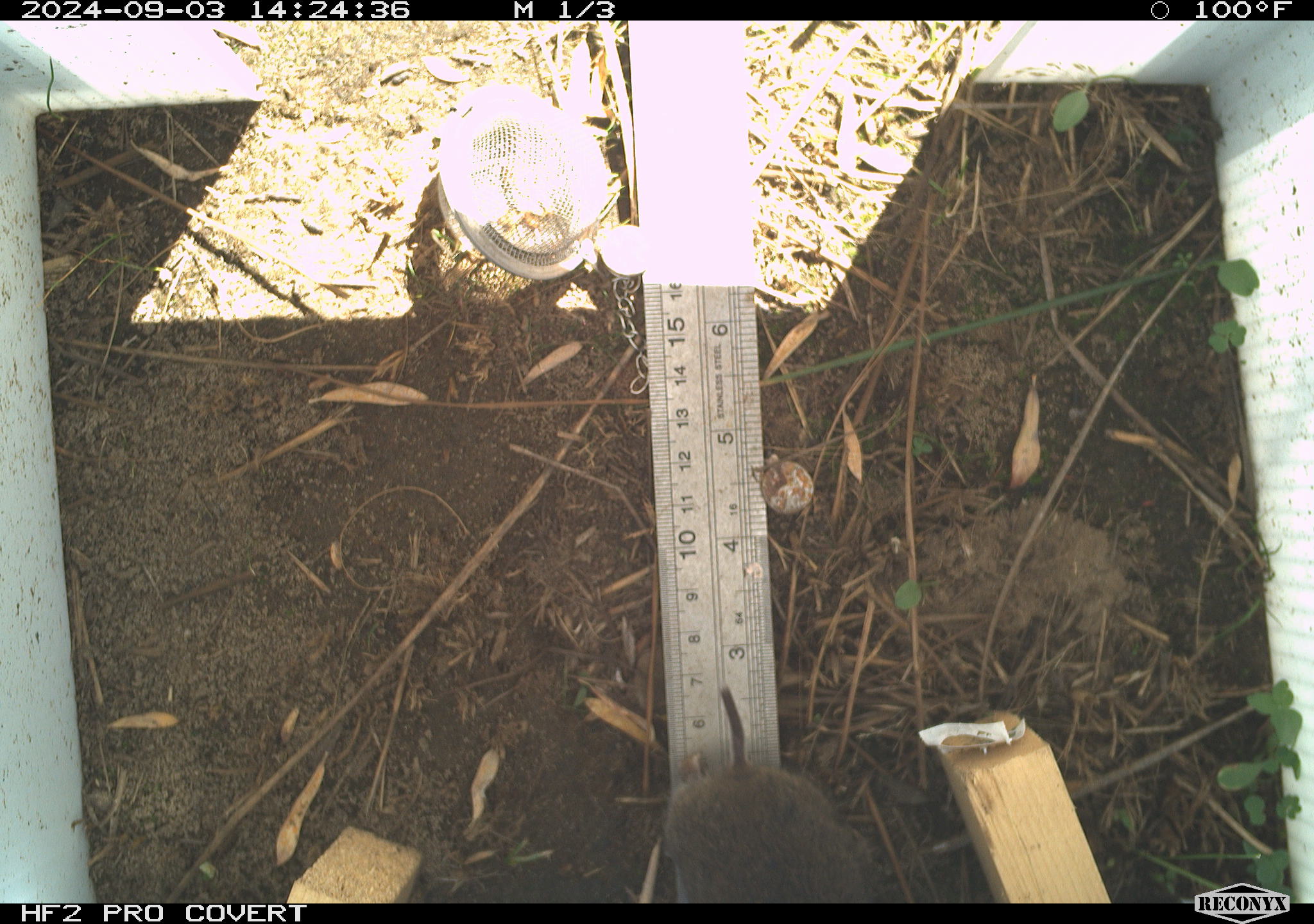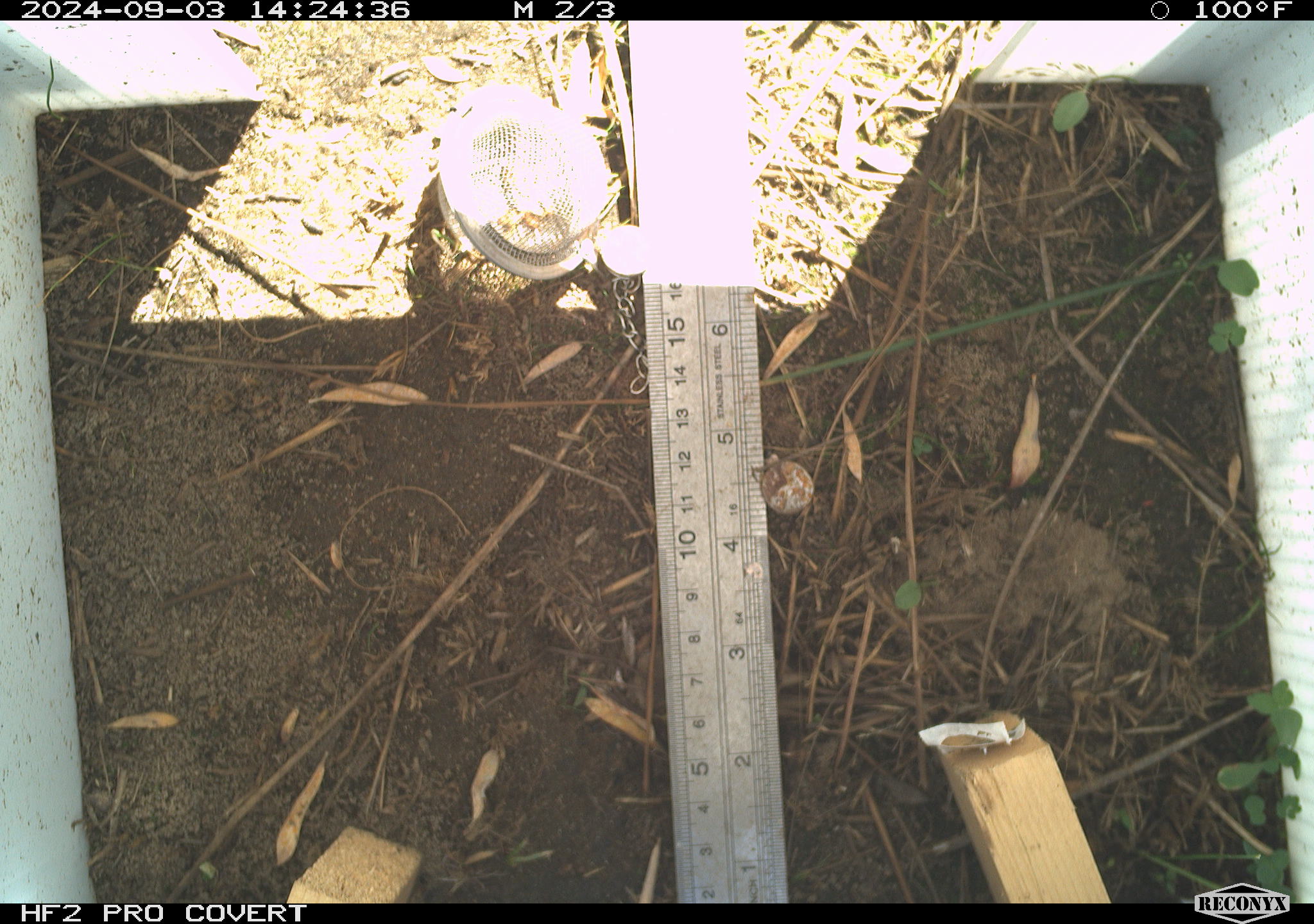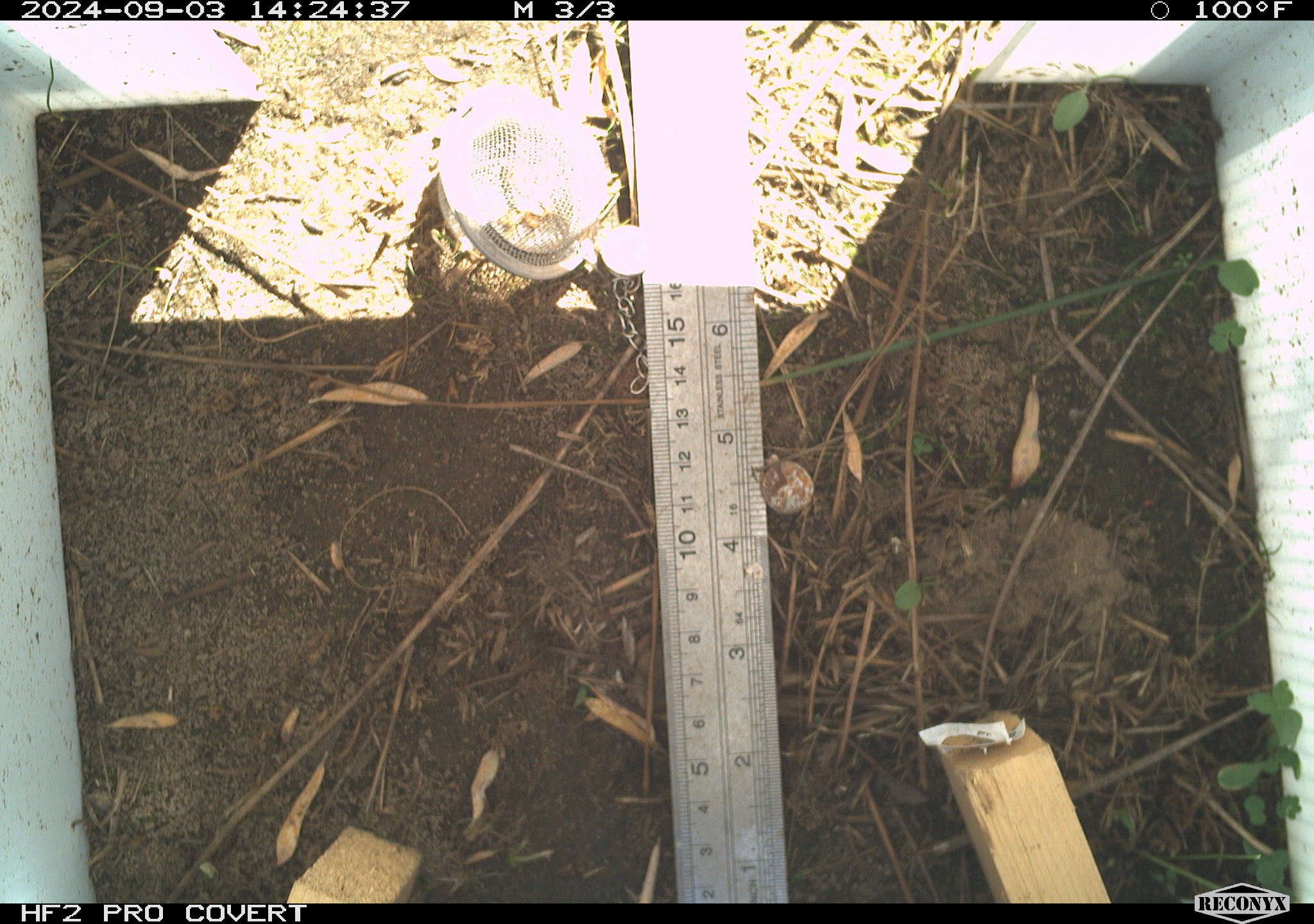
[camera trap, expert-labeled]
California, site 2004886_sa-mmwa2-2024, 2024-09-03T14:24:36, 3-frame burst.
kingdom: Animalia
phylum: Chordata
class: Mammalia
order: Rodentia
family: Cricetidae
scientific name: Arvicolinae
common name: voles, lemmings, and muskrats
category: arvicolinae subfamily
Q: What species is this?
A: Arvicolinae subfamily (voles, lemmings, and muskrats) (Arvicolinae).